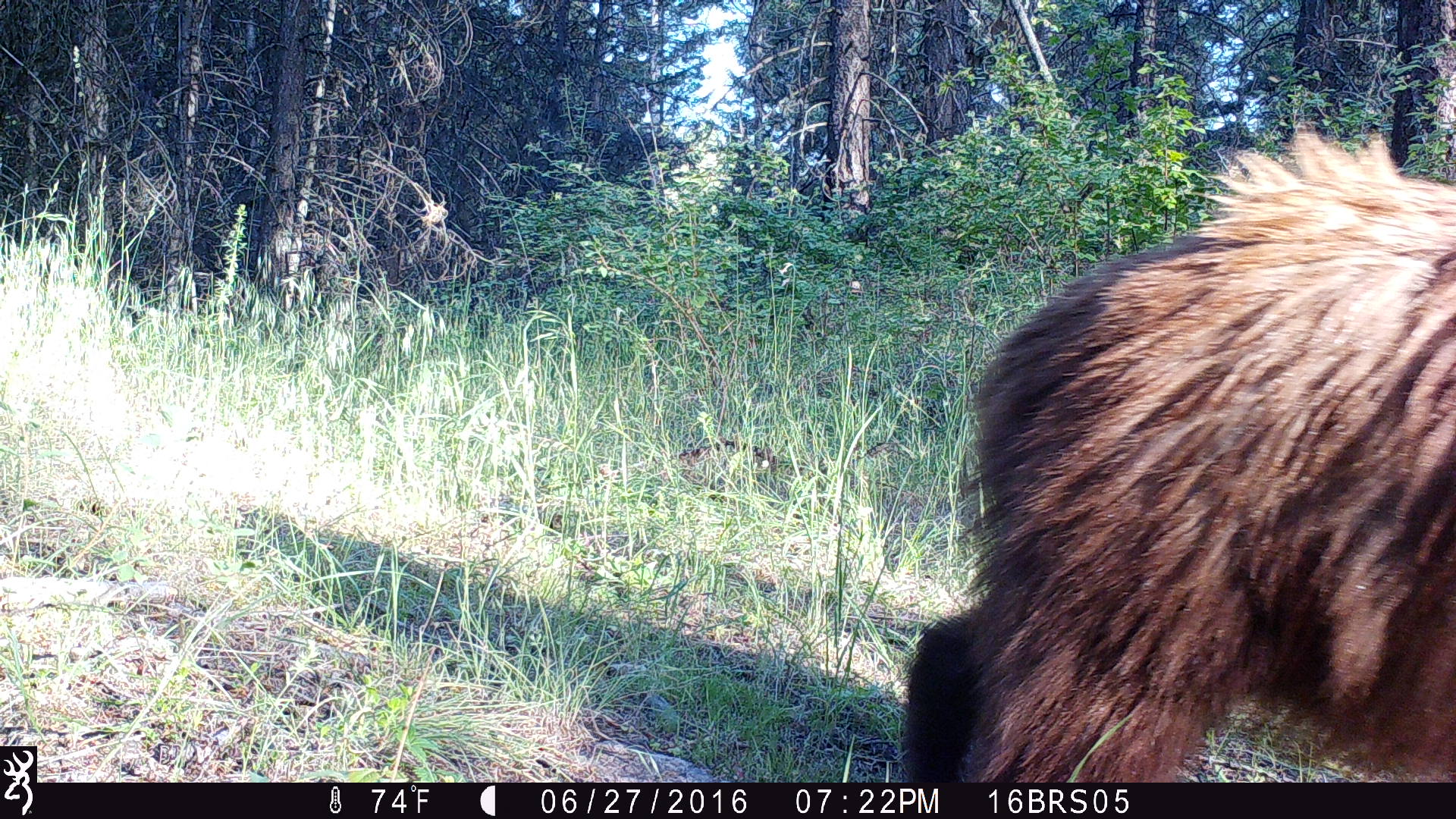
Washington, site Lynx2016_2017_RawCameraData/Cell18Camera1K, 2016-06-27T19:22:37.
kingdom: Animalia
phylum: Chordata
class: Mammalia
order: Carnivora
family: Ursidae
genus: Ursus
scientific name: Ursus americanus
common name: american black bear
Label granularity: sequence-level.